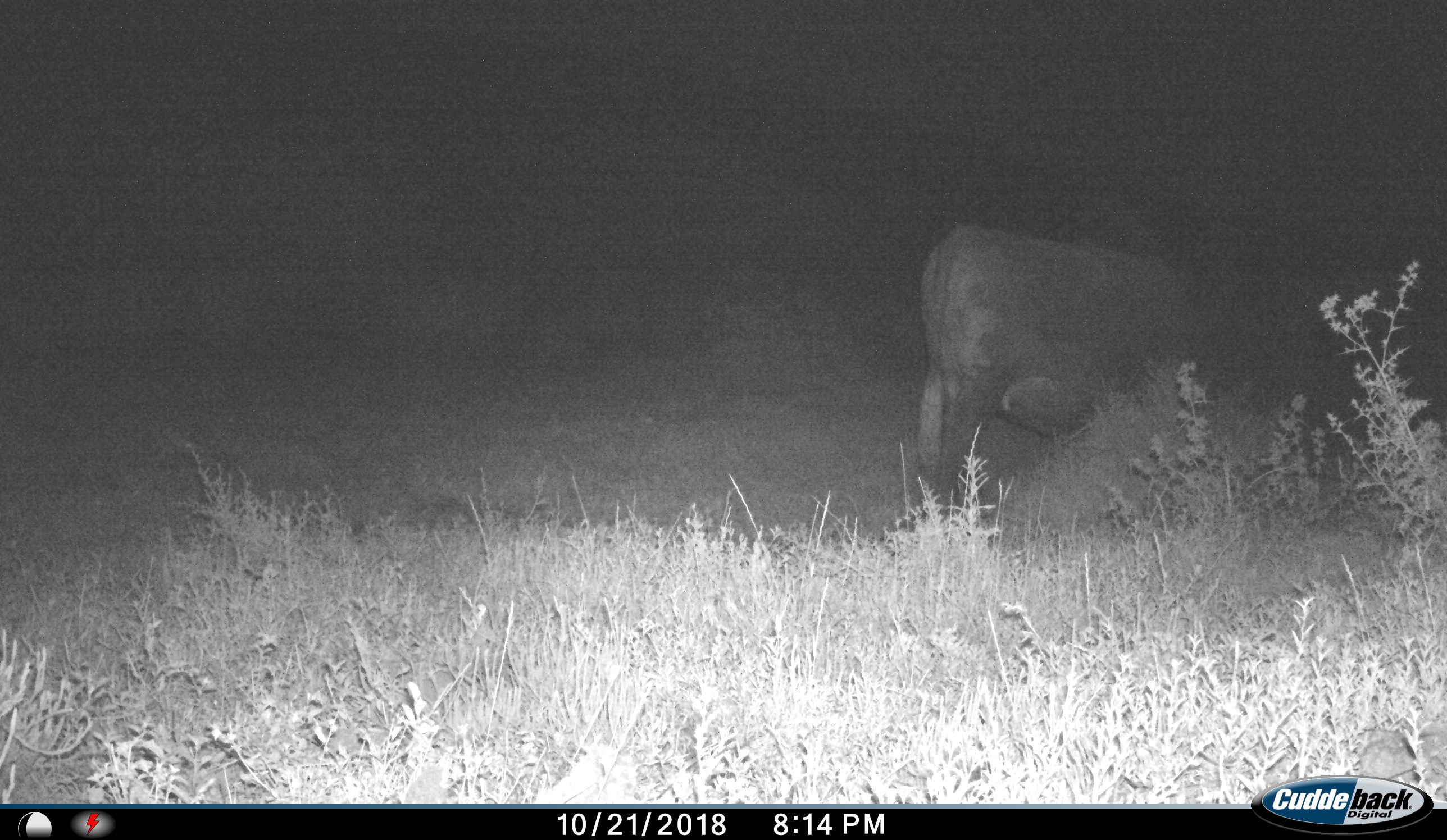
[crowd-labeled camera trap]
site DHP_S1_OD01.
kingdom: Animalia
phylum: Chordata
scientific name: Vertebrata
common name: domestic animal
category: domesticanimal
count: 1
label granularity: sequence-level